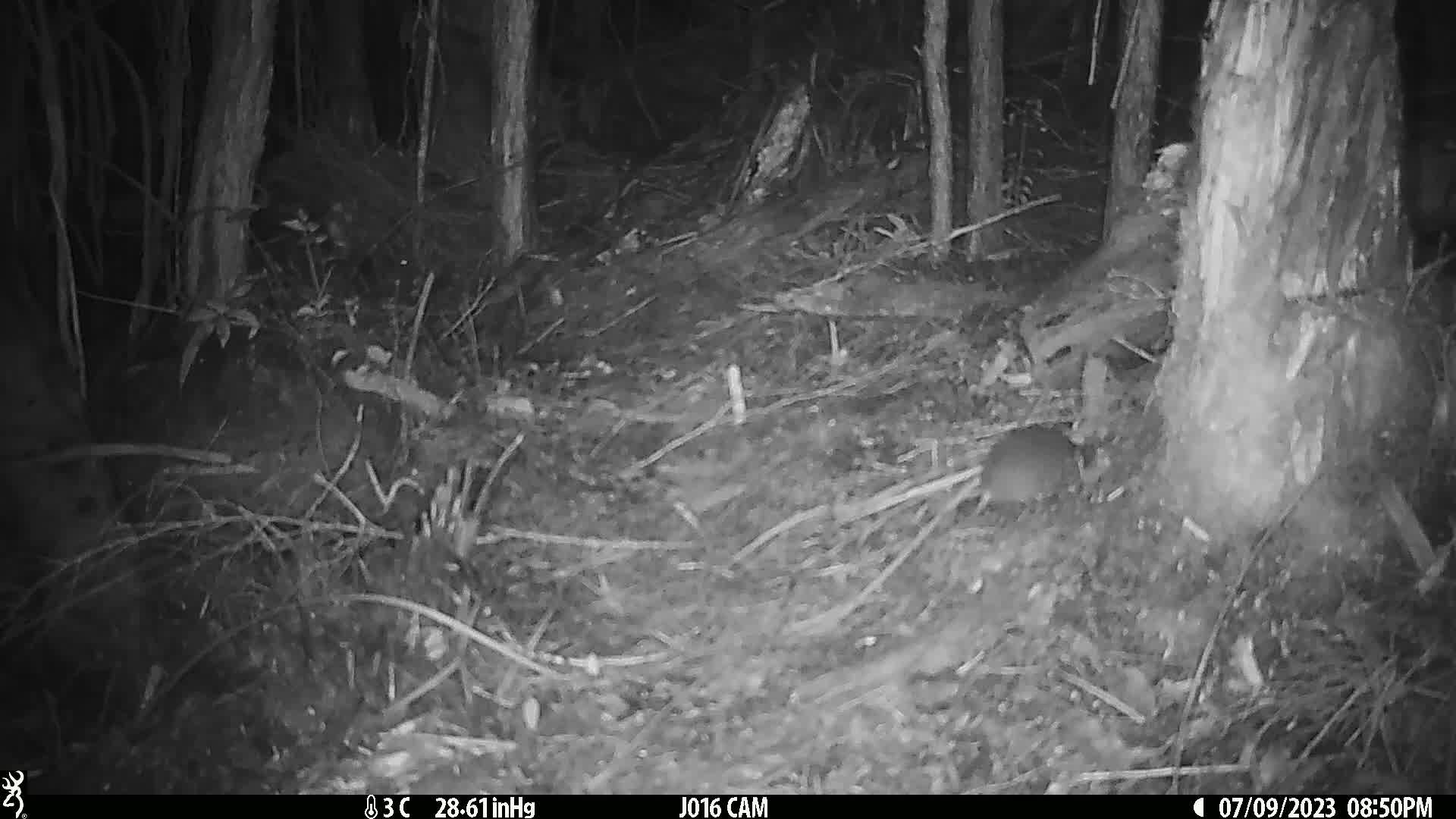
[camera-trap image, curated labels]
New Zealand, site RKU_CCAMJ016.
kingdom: Animalia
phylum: Chordata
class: Mammalia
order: Rodentia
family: Muridae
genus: Rattus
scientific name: Rattus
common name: rat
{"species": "rat (Rattus)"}